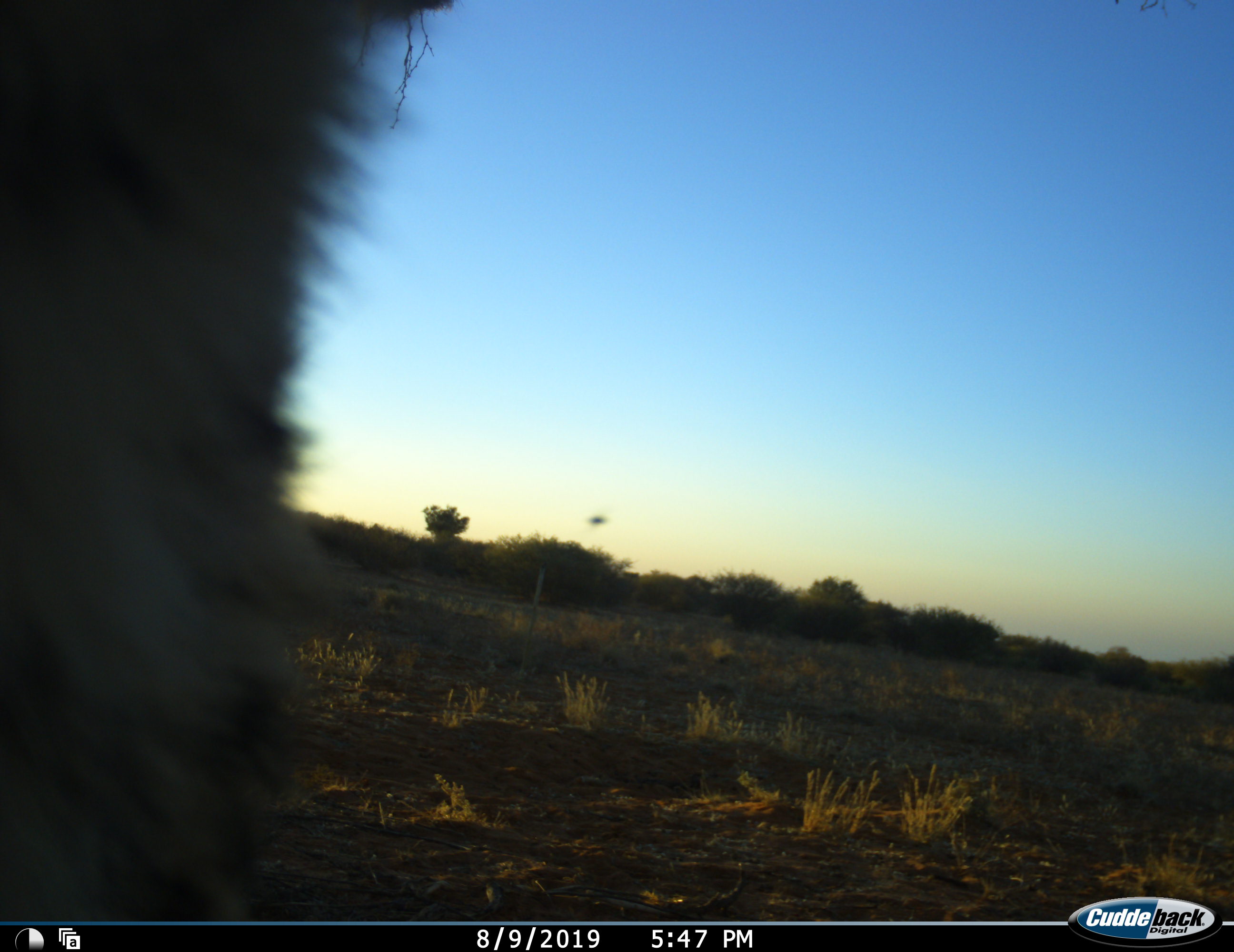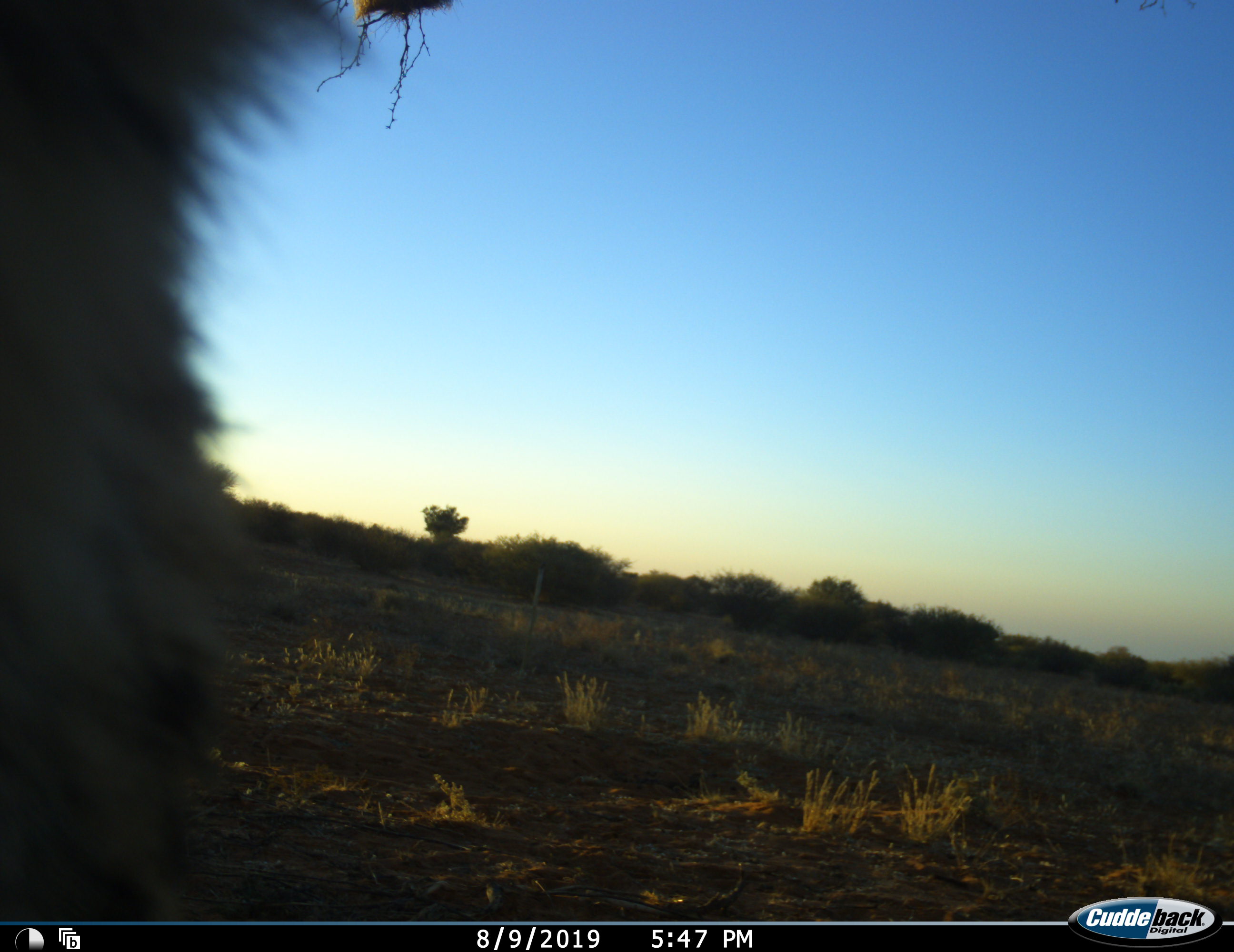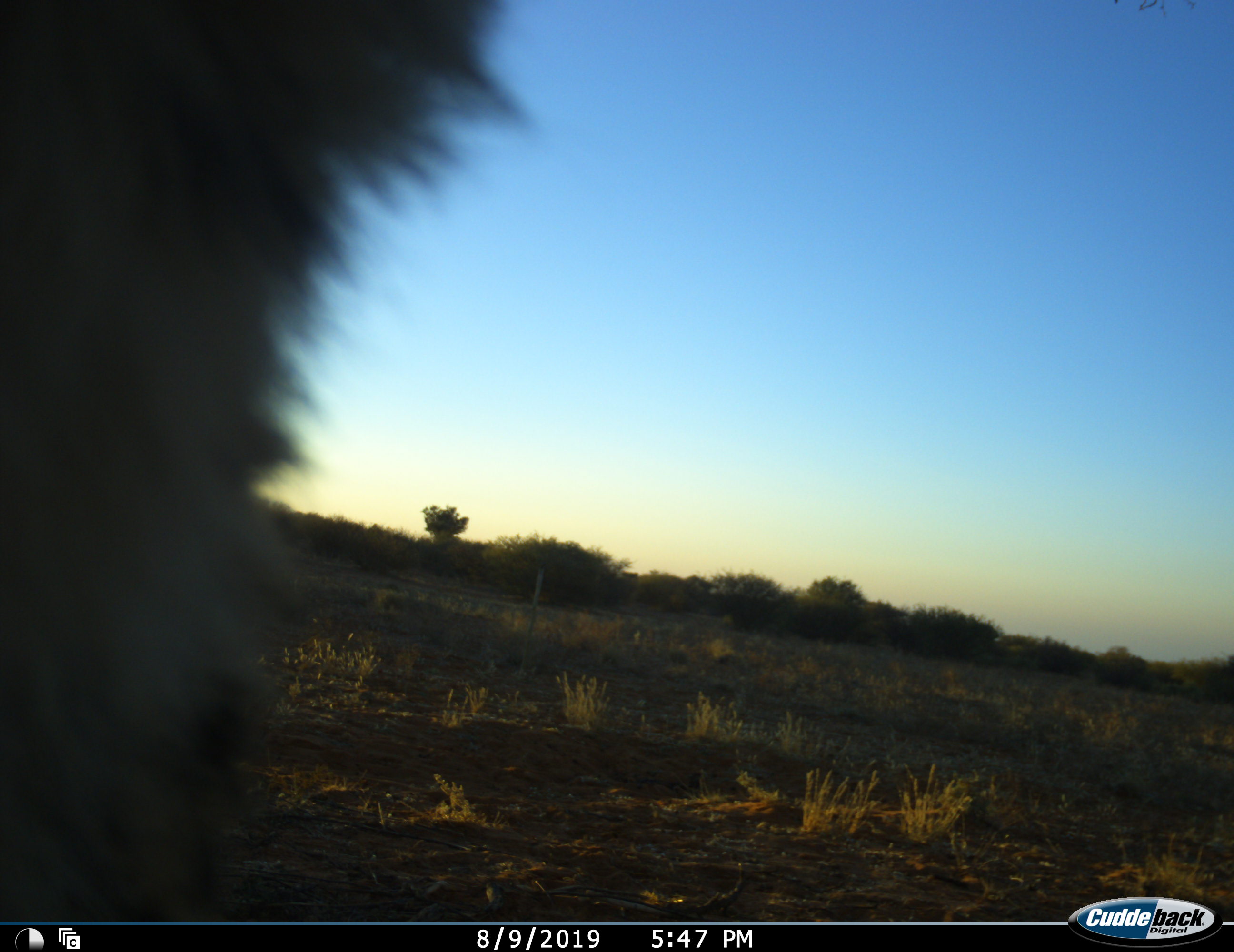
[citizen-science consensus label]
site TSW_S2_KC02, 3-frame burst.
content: unidentified animal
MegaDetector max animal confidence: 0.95